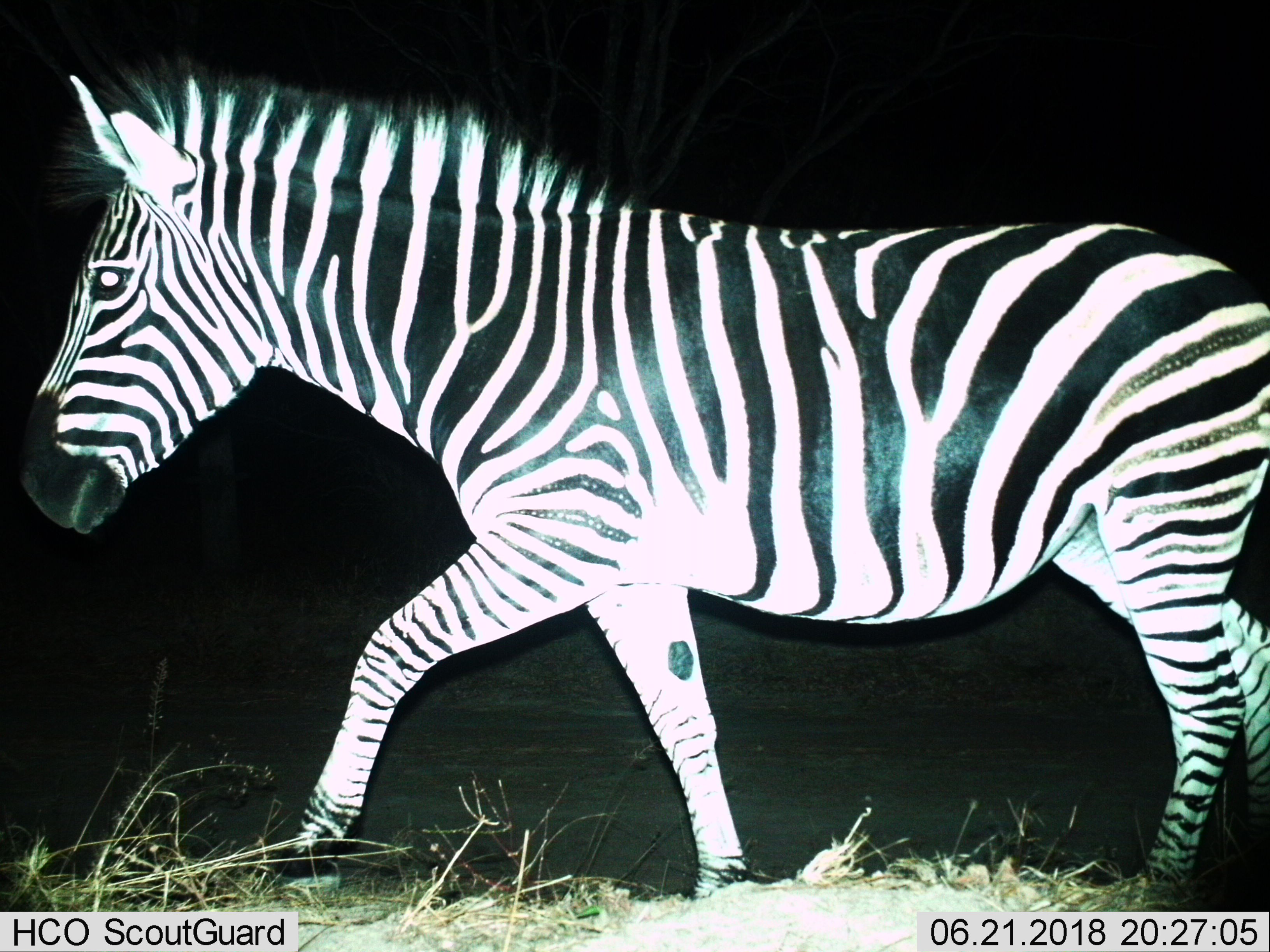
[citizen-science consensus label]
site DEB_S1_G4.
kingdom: Animalia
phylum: Chordata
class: Mammalia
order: Perissodactyla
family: Equidae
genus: Equus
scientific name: Equus quagga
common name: plains zebra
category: zebraplains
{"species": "zebraplains (plains zebra) (Equus quagga)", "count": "1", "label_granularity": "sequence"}